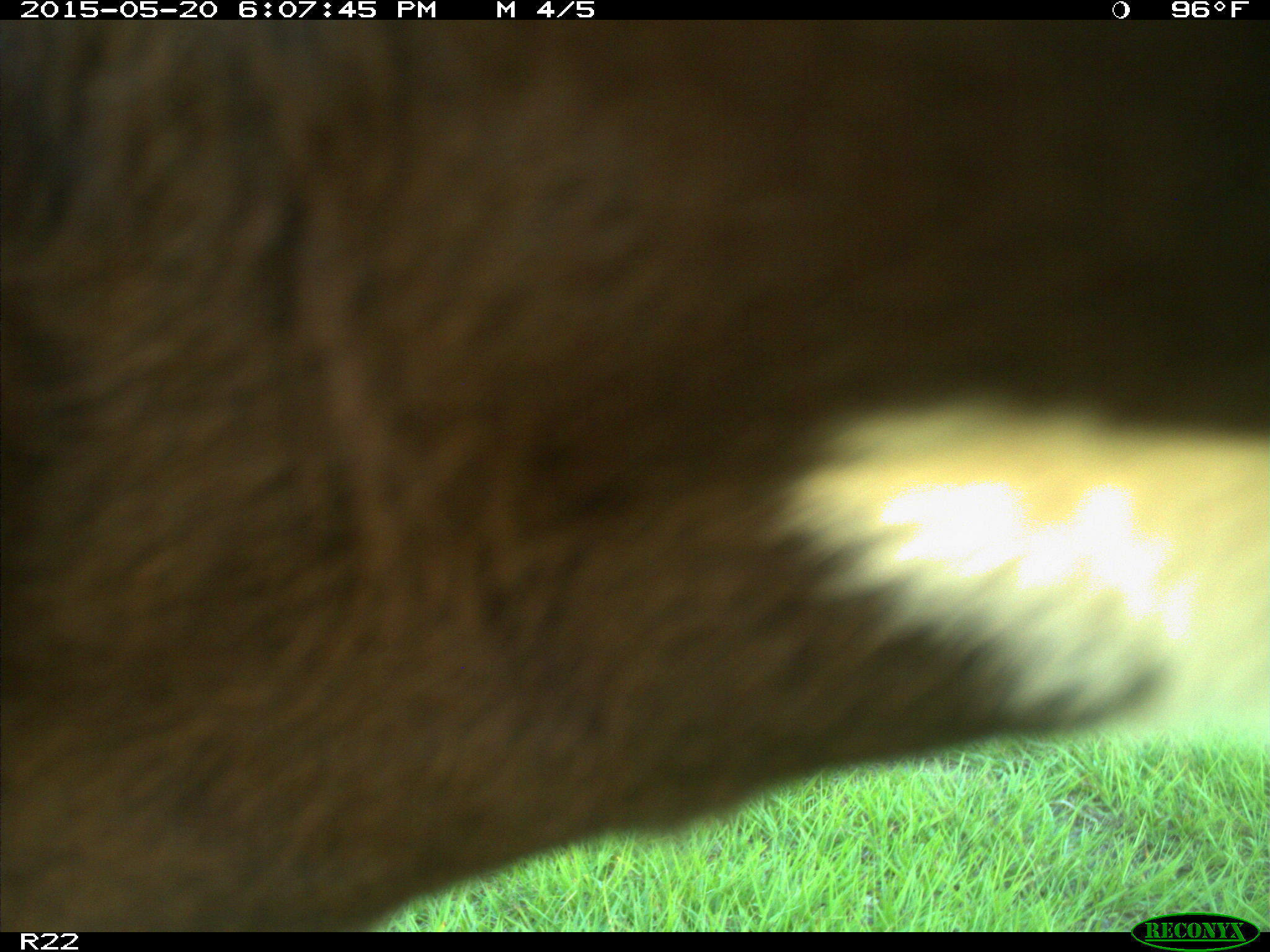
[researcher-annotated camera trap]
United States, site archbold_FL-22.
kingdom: Animalia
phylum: Chordata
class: Mammalia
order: Artiodactyla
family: Bovidae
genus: Bos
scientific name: Bos taurus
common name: domestic cow